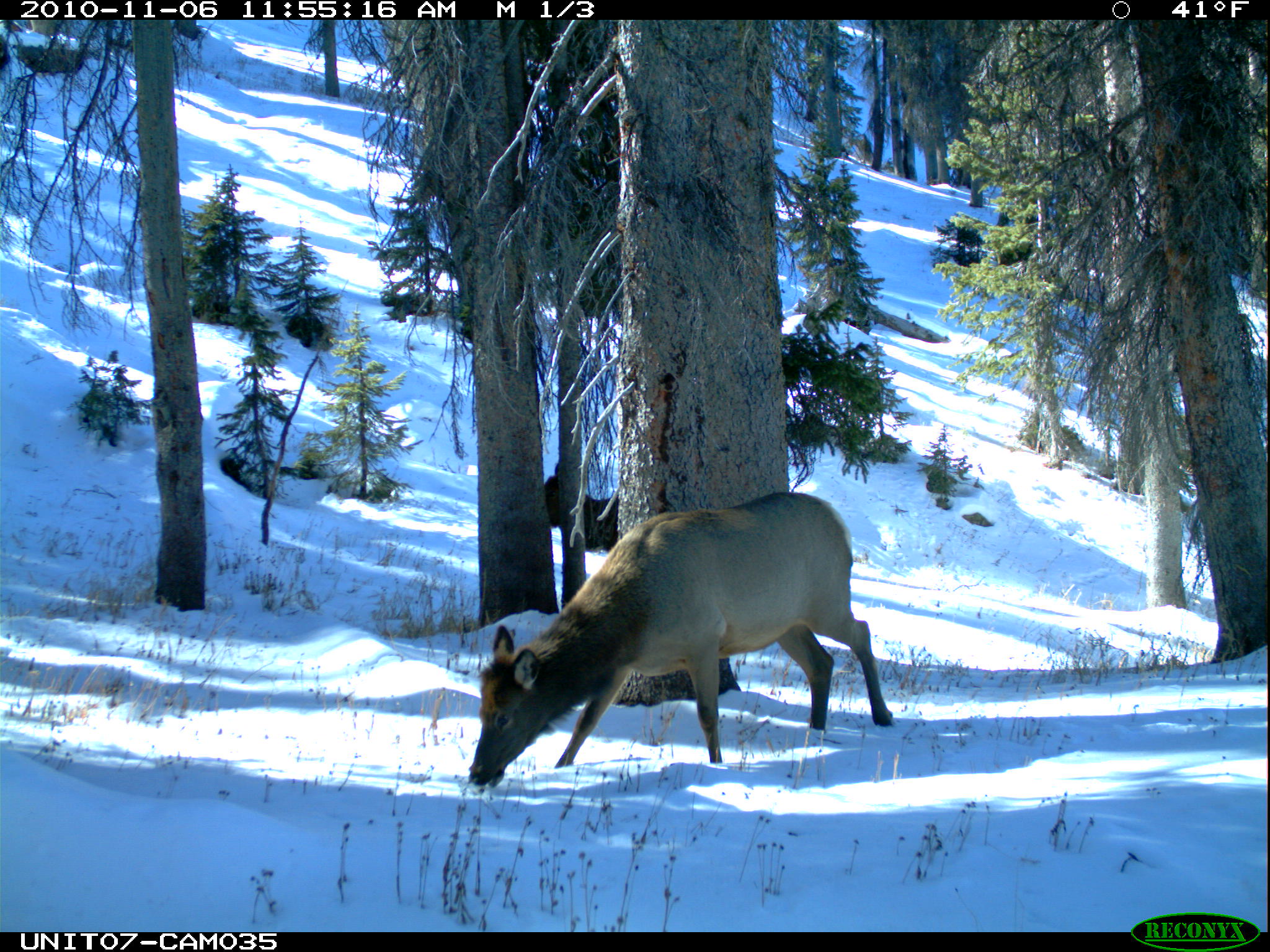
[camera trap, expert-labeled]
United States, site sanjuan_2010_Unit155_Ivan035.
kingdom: Animalia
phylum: Chordata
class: Mammalia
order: Artiodactyla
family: Cervidae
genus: Cervus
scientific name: Cervus elaphus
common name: red deer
Cervus elaphus (red deer).